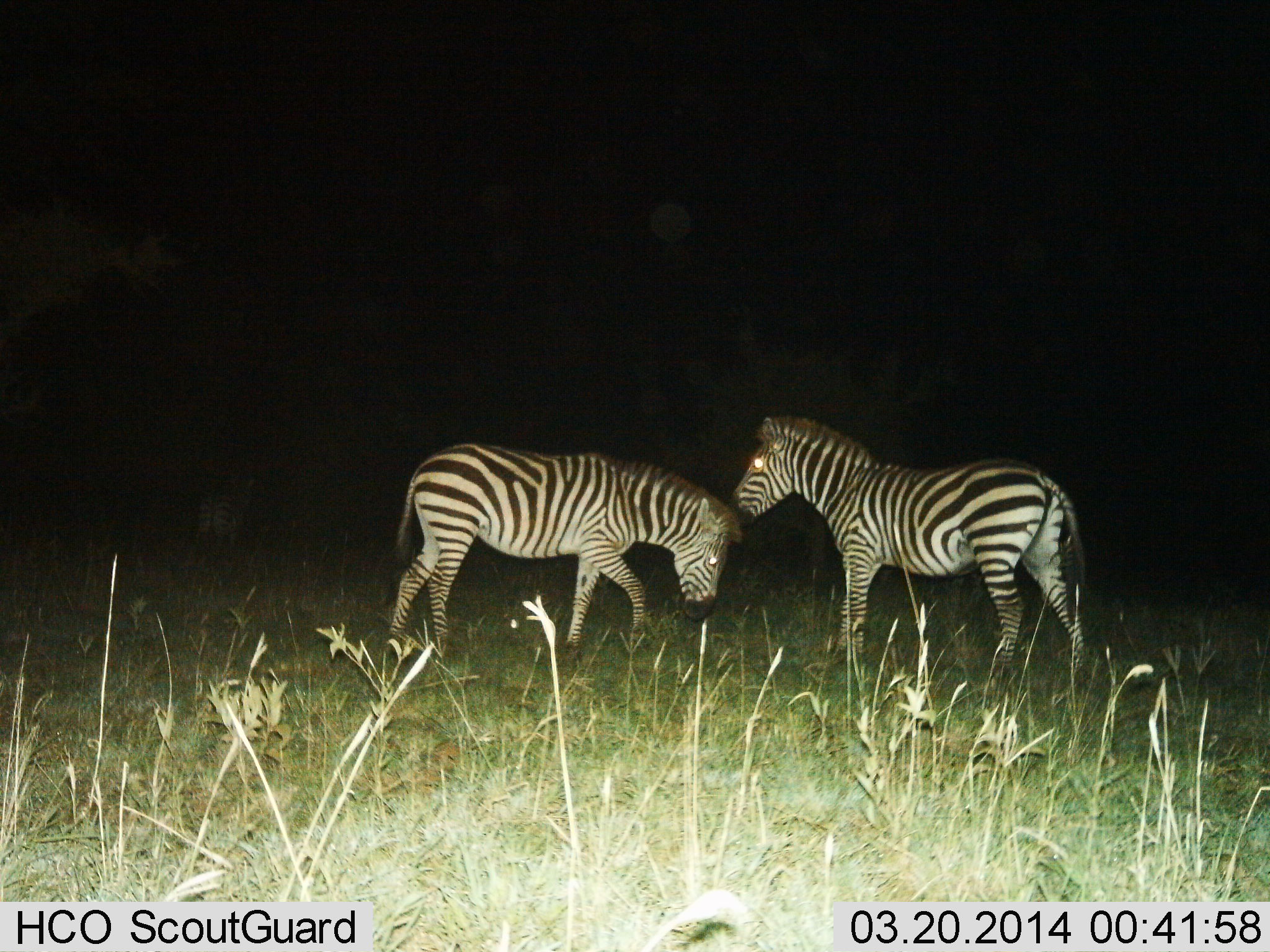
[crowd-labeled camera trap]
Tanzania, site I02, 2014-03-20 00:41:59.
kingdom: Animalia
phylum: Chordata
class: Mammalia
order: Perissodactyla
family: Equidae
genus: Equus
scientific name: Equus quagga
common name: plains zebra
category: zebra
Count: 3.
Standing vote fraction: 100%.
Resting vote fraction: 0%.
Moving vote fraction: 10%.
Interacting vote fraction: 10%.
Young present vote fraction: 0%.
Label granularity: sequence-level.